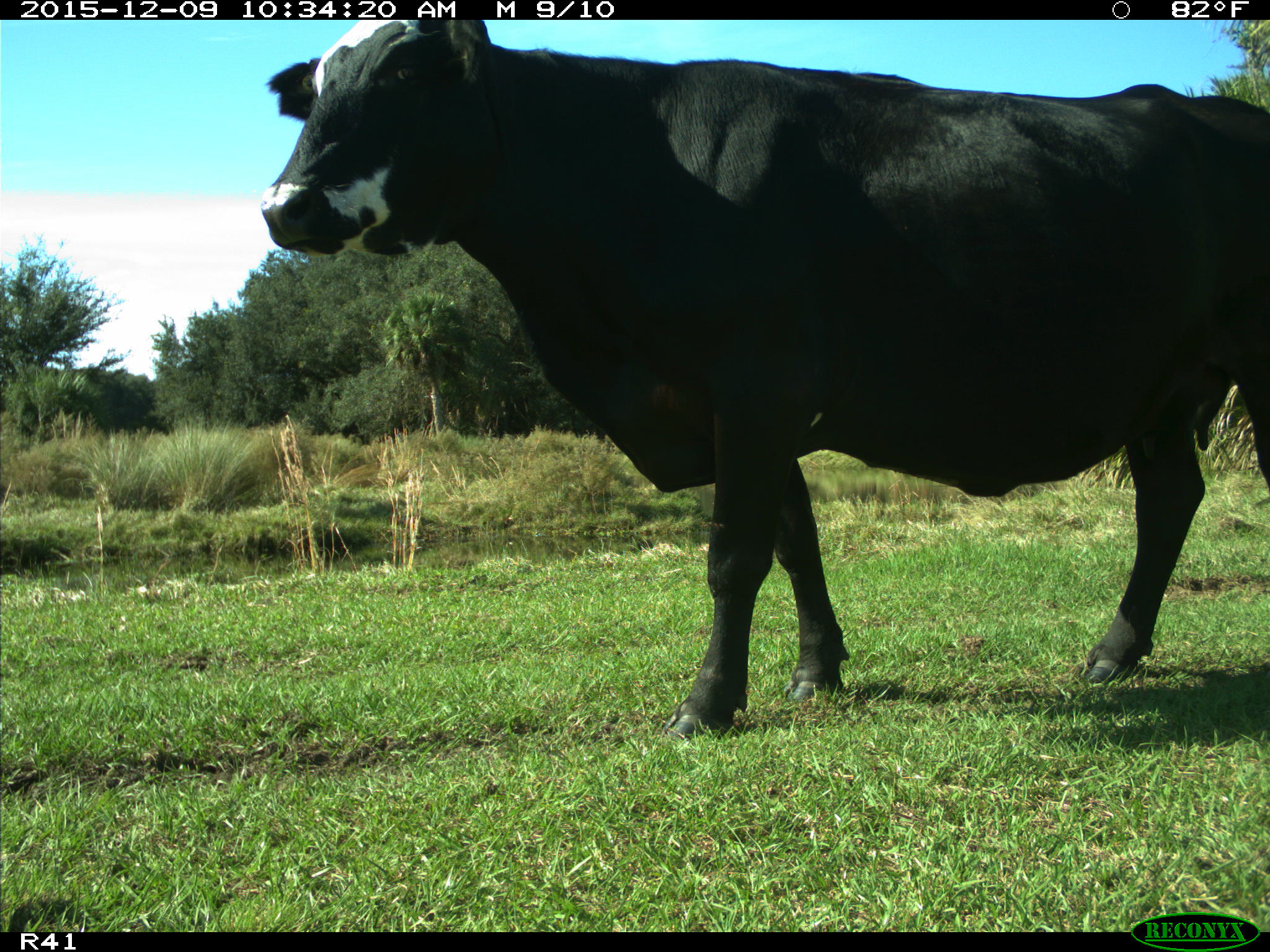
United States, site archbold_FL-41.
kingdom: Animalia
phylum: Chordata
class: Mammalia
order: Artiodactyla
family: Bovidae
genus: Bos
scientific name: Bos taurus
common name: domestic cow